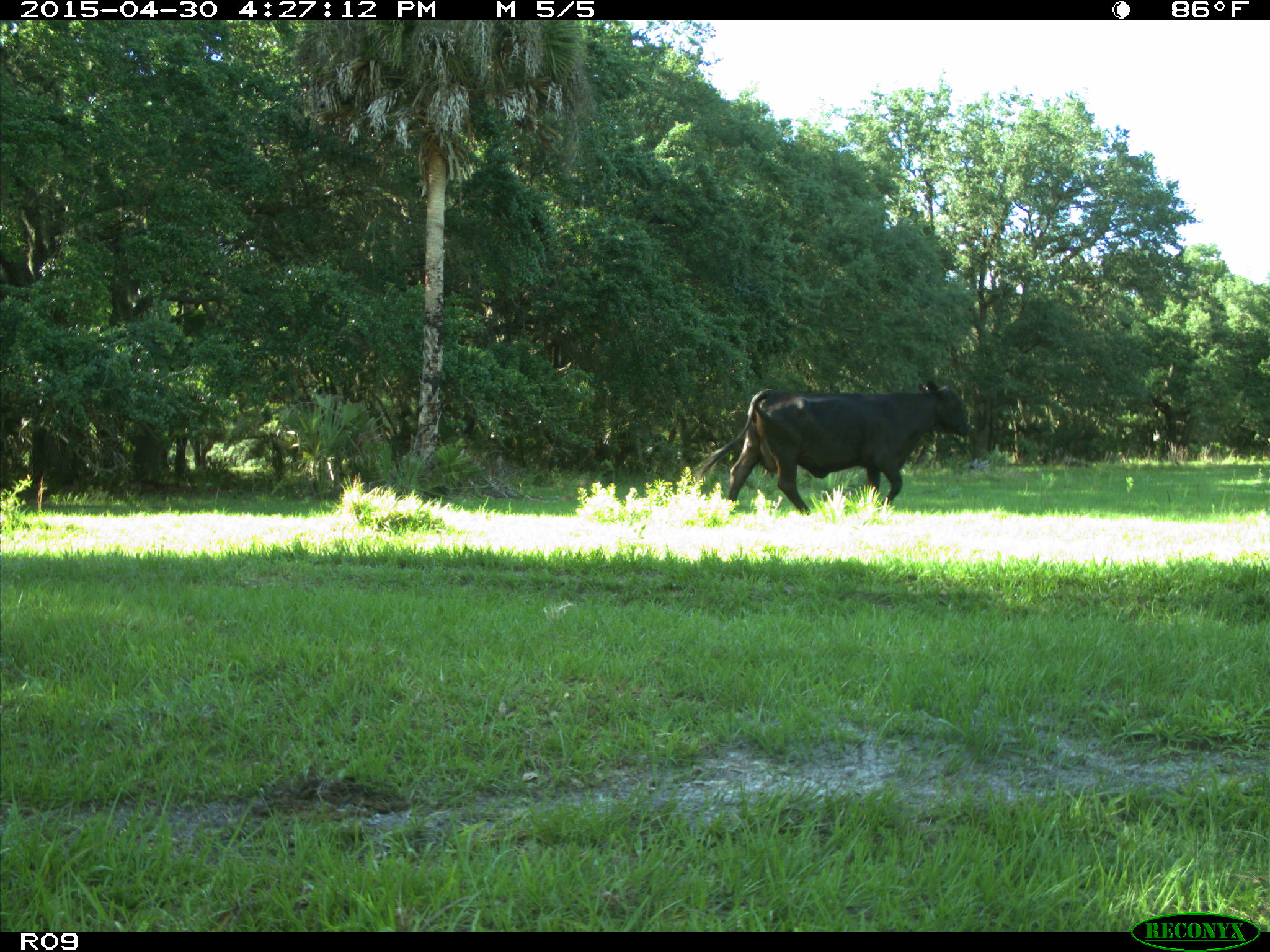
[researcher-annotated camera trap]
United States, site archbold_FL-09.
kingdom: Animalia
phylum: Chordata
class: Mammalia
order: Artiodactyla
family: Bovidae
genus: Bos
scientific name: Bos taurus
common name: domestic cow